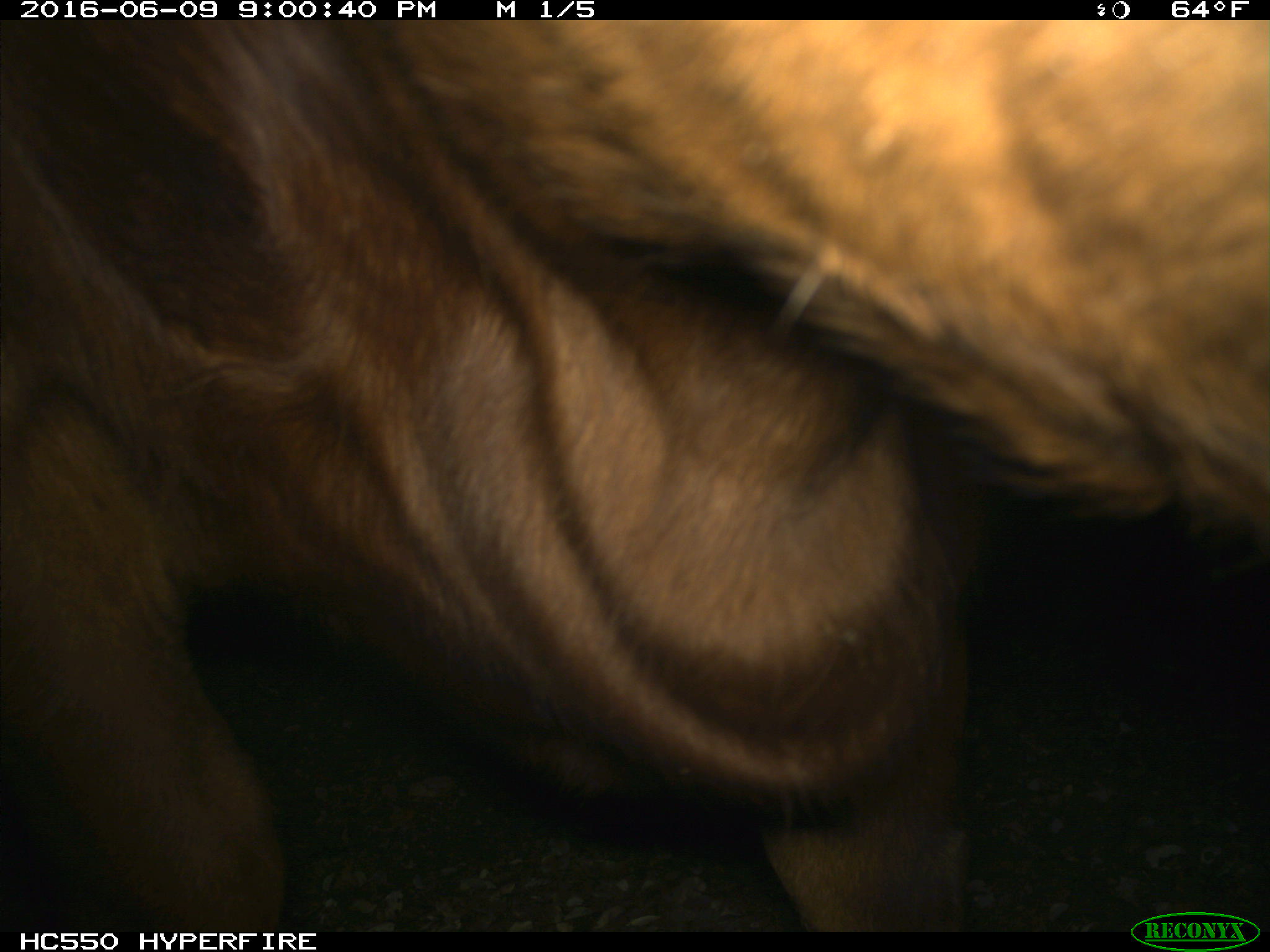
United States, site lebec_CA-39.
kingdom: Animalia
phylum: Chordata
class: Mammalia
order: Artiodactyla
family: Bovidae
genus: Bos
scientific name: Bos taurus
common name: domestic cow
Bos taurus (domestic cow).